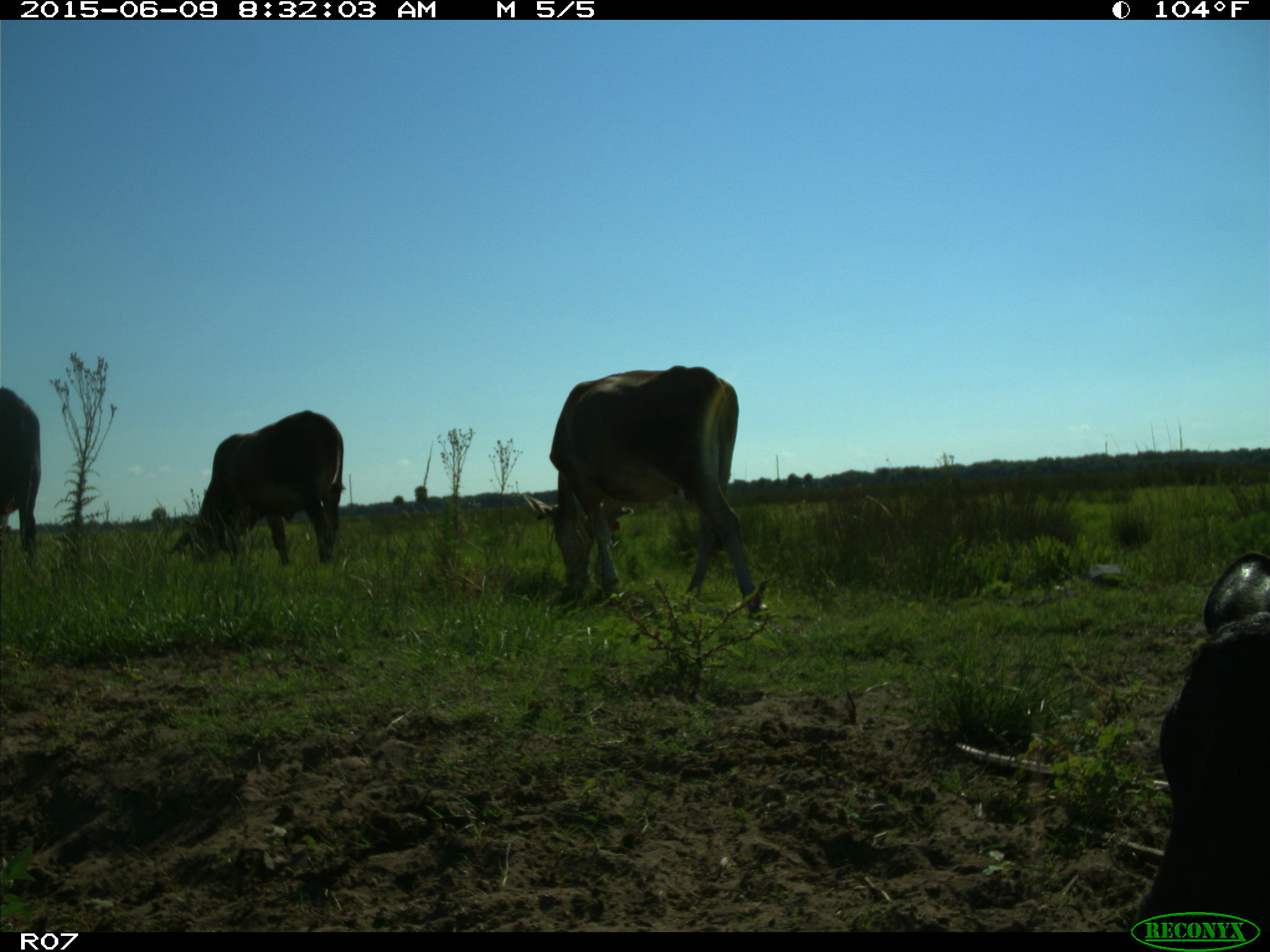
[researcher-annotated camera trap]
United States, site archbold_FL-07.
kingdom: Animalia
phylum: Chordata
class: Mammalia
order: Artiodactyla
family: Bovidae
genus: Bos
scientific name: Bos taurus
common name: domestic cow